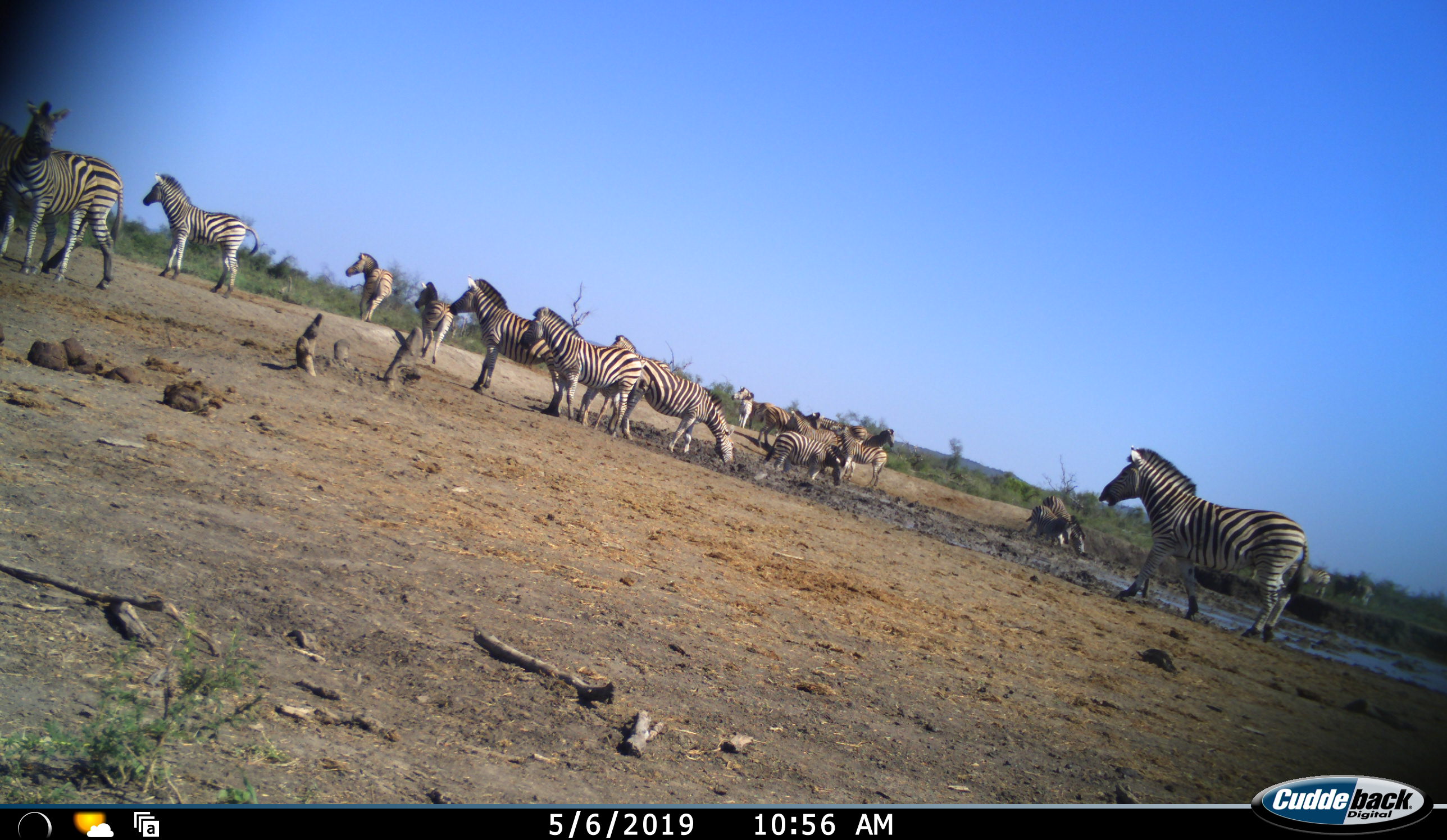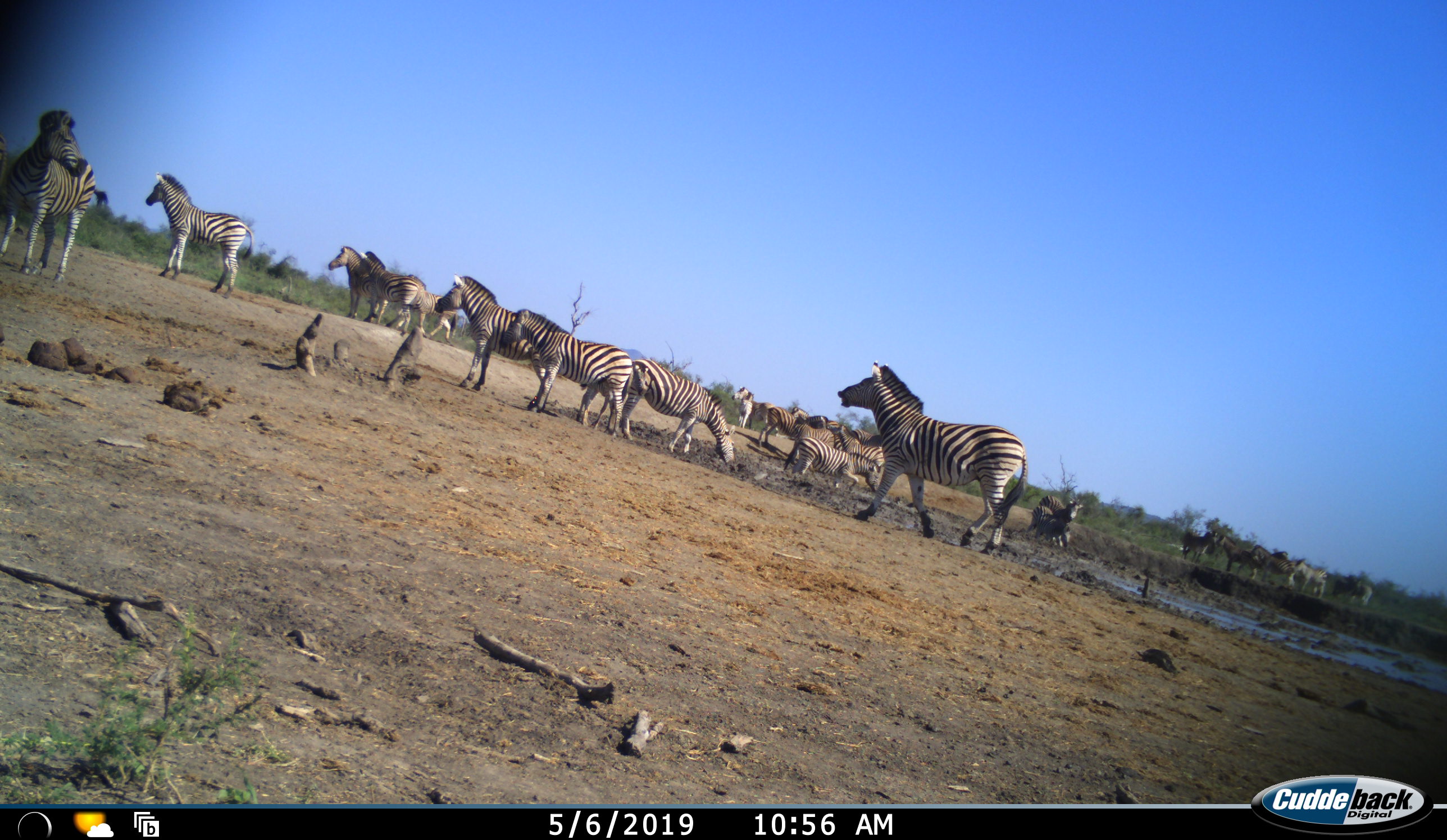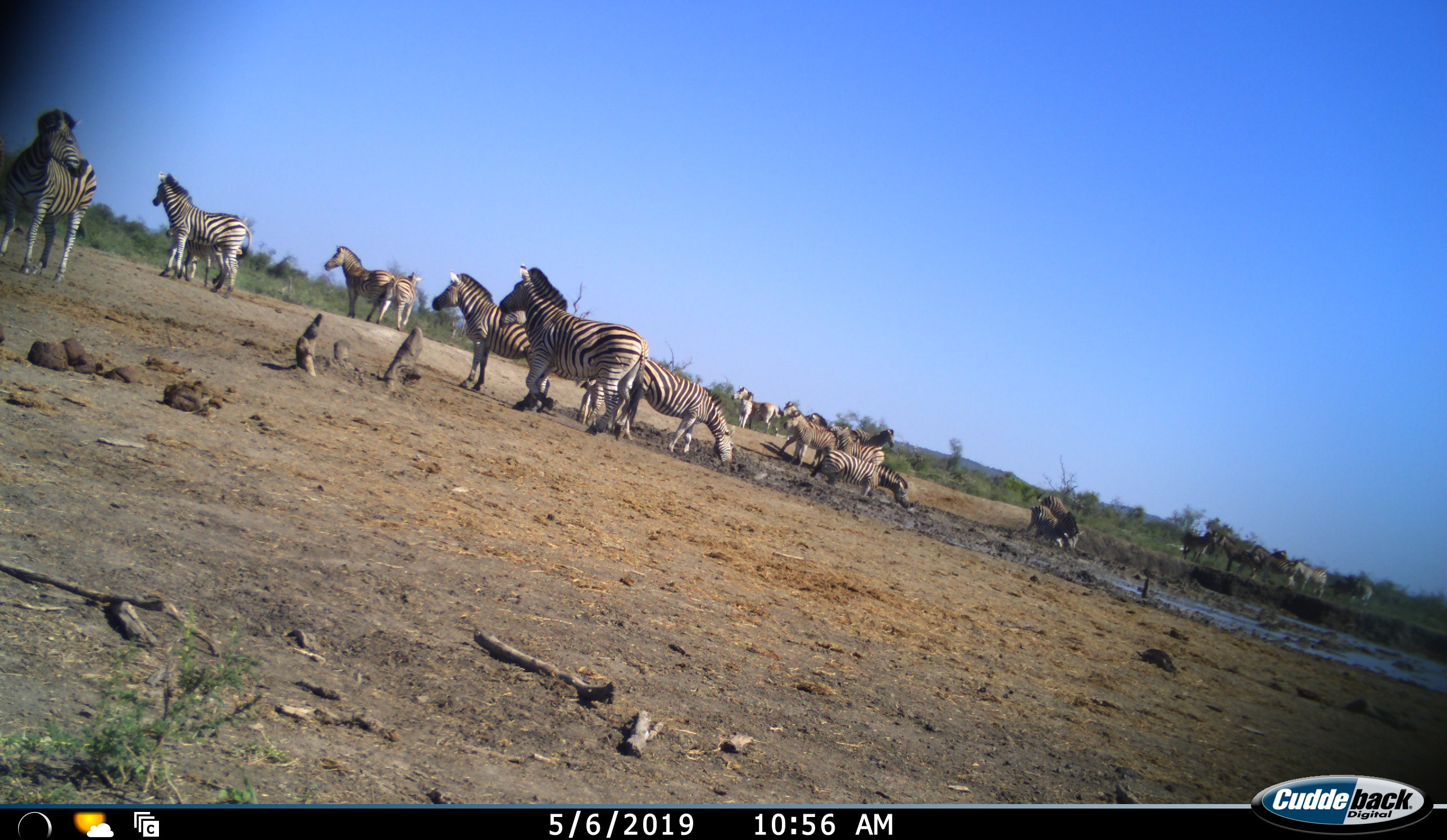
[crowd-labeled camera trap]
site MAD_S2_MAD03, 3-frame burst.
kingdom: Animalia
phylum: Chordata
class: Mammalia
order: Perissodactyla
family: Equidae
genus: Equus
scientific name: Equus quagga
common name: plains zebra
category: zebraplains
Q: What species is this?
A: Zebraplains (plains zebra) (Equus quagga).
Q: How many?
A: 11-50.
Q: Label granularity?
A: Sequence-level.